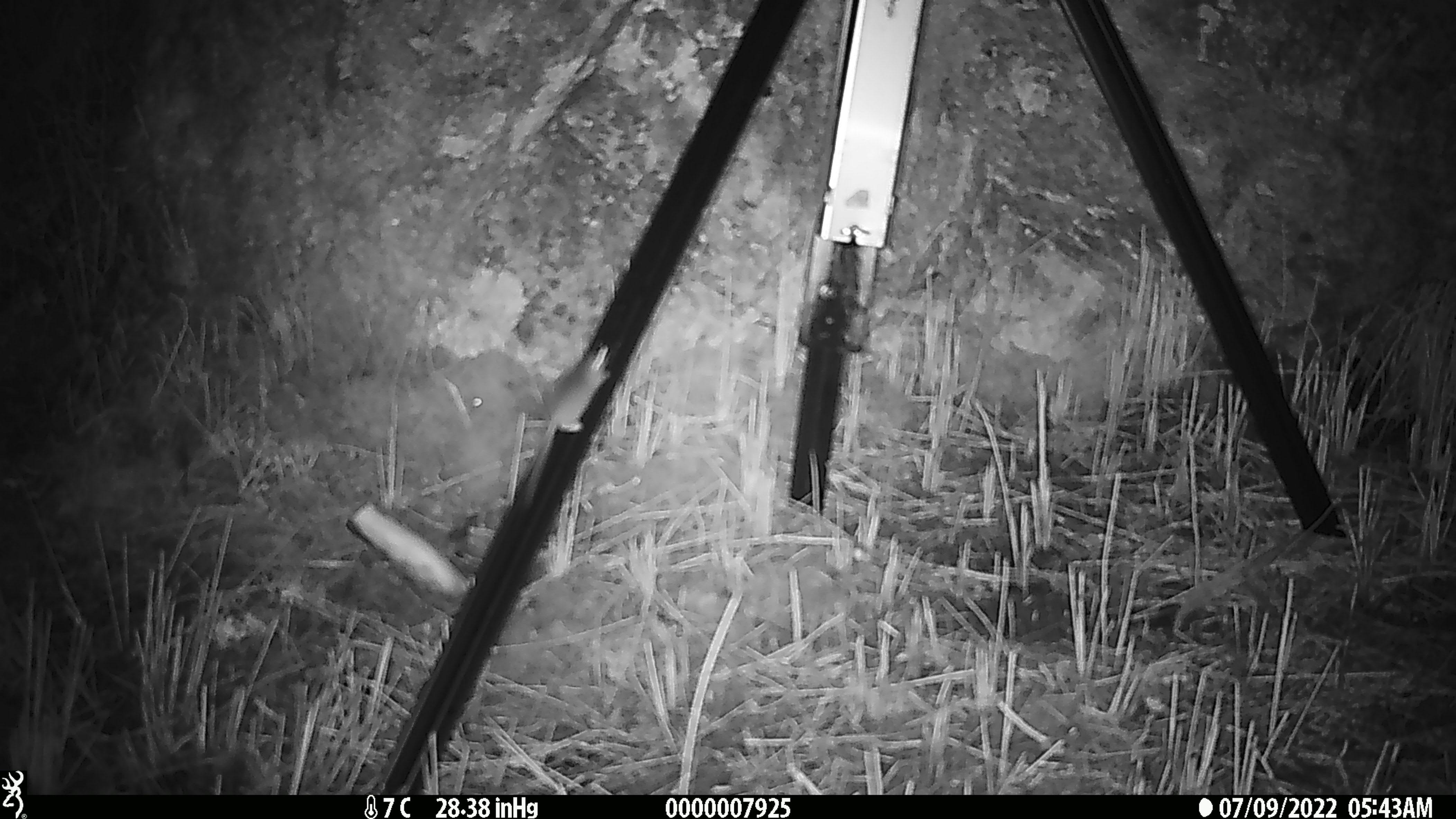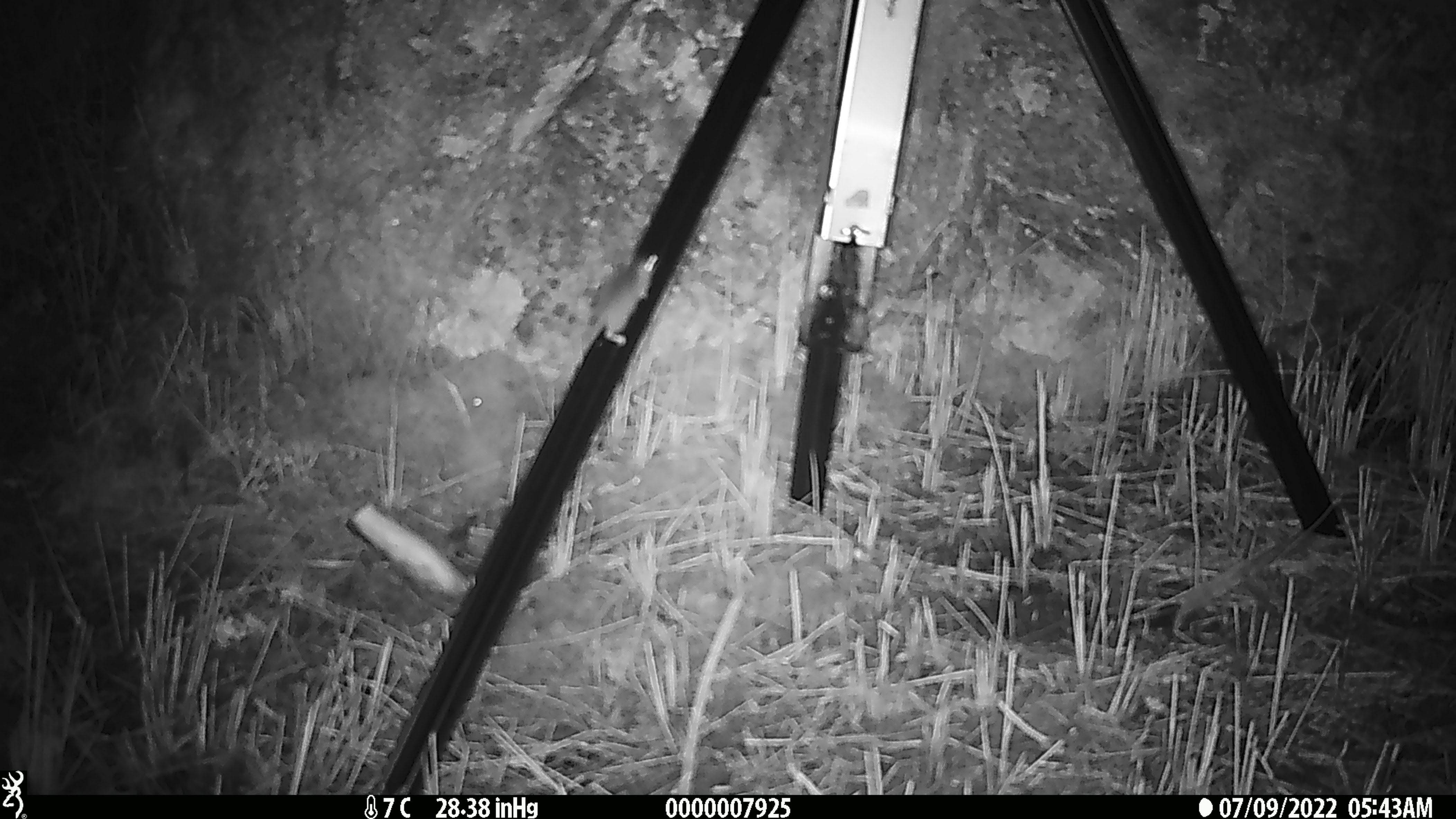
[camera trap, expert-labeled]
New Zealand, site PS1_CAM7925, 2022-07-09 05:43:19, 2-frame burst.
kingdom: Animalia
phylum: Chordata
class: Mammalia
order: Rodentia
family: Muridae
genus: Mus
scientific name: Mus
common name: mouse